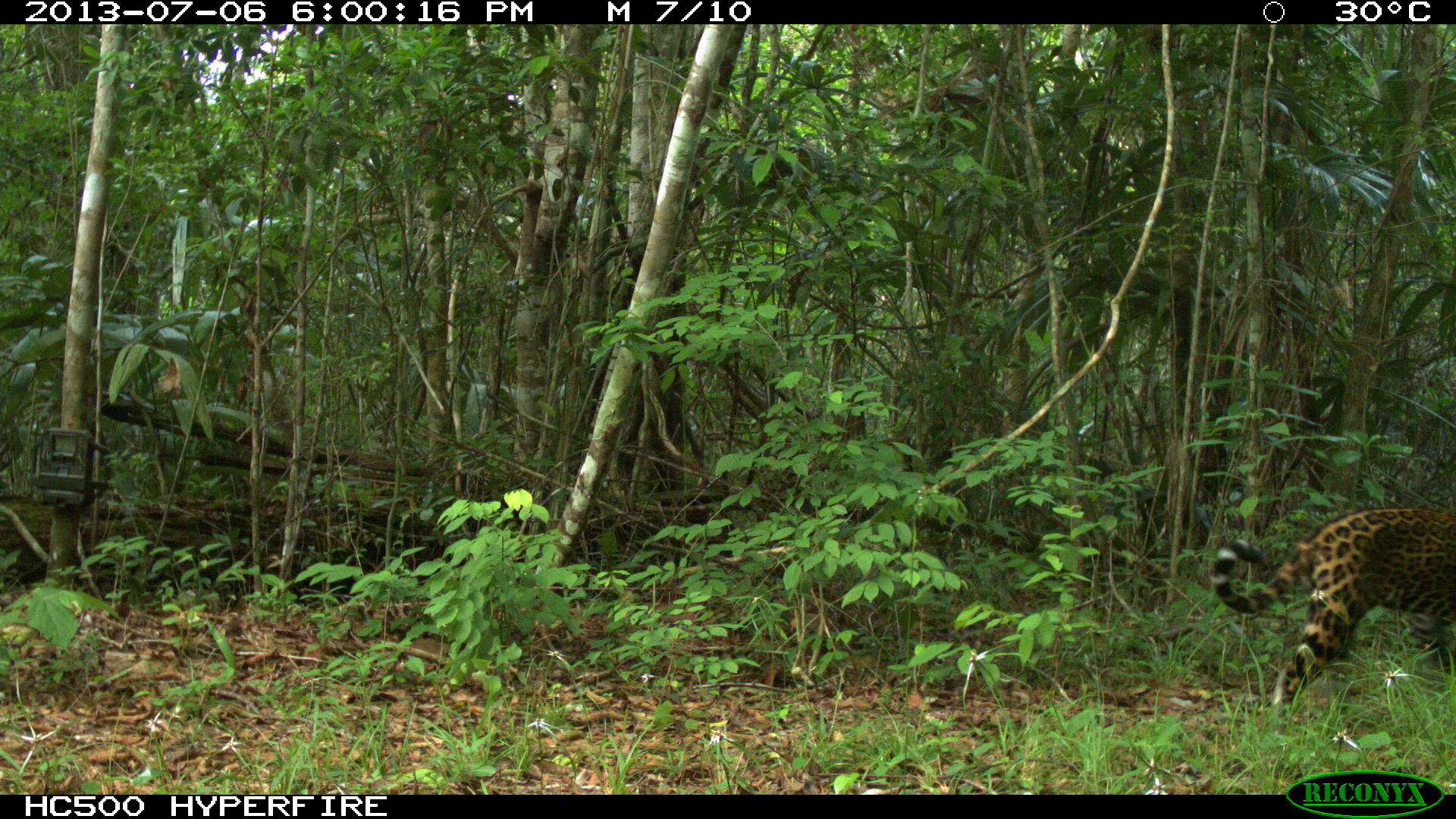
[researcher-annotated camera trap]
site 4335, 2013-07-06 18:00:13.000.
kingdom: Animalia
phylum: Chordata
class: Mammalia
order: Carnivora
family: Felidae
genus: Panthera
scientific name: Panthera onca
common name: jaguar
Panthera onca (jaguar), count 1, sex female.